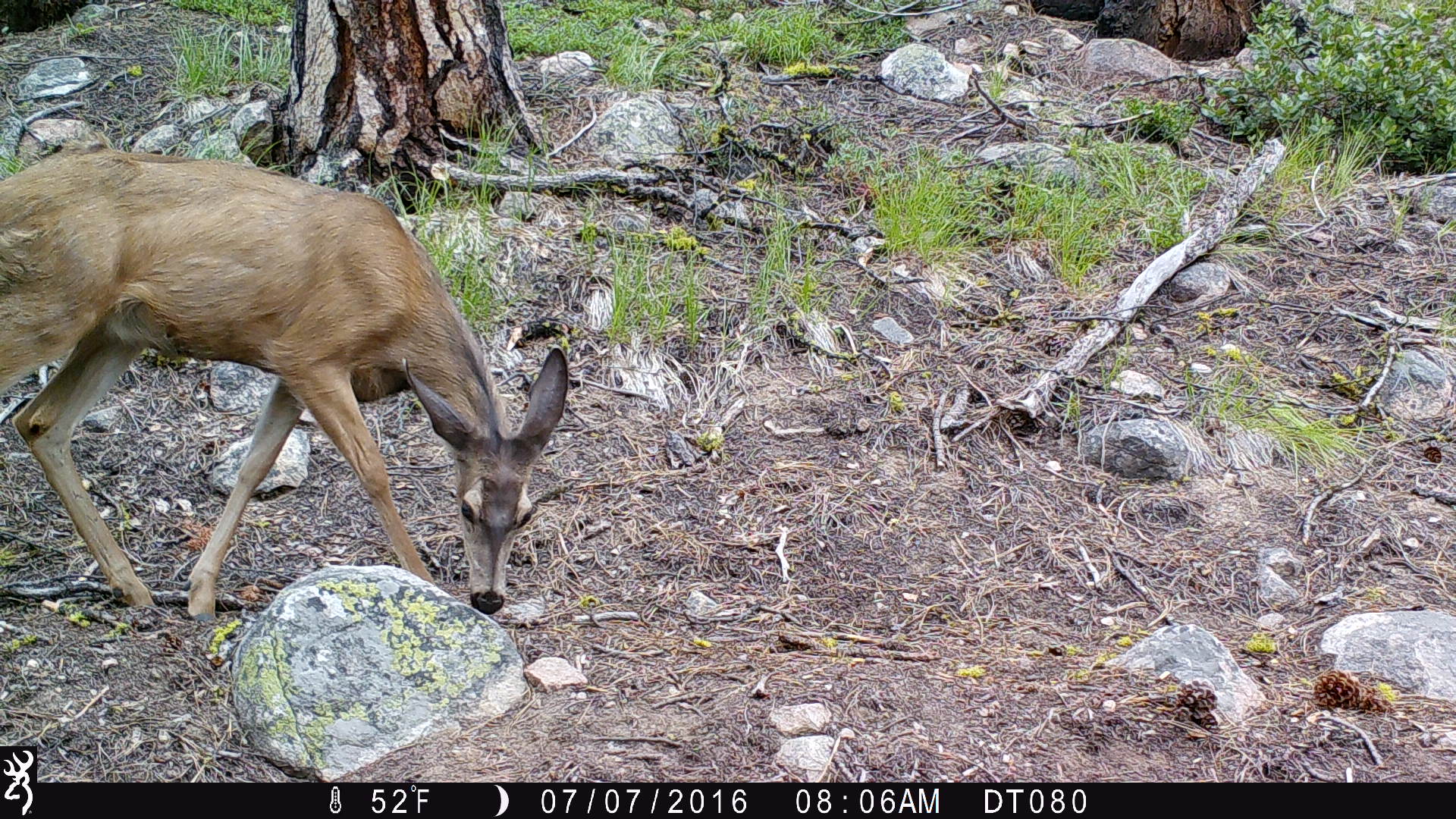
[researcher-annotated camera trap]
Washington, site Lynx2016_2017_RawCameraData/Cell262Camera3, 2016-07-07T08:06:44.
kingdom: Animalia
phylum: Chordata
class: Mammalia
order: Artiodactyla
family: Cervidae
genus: Odocoileus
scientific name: Odocoileus hemionus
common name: mule deer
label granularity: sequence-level